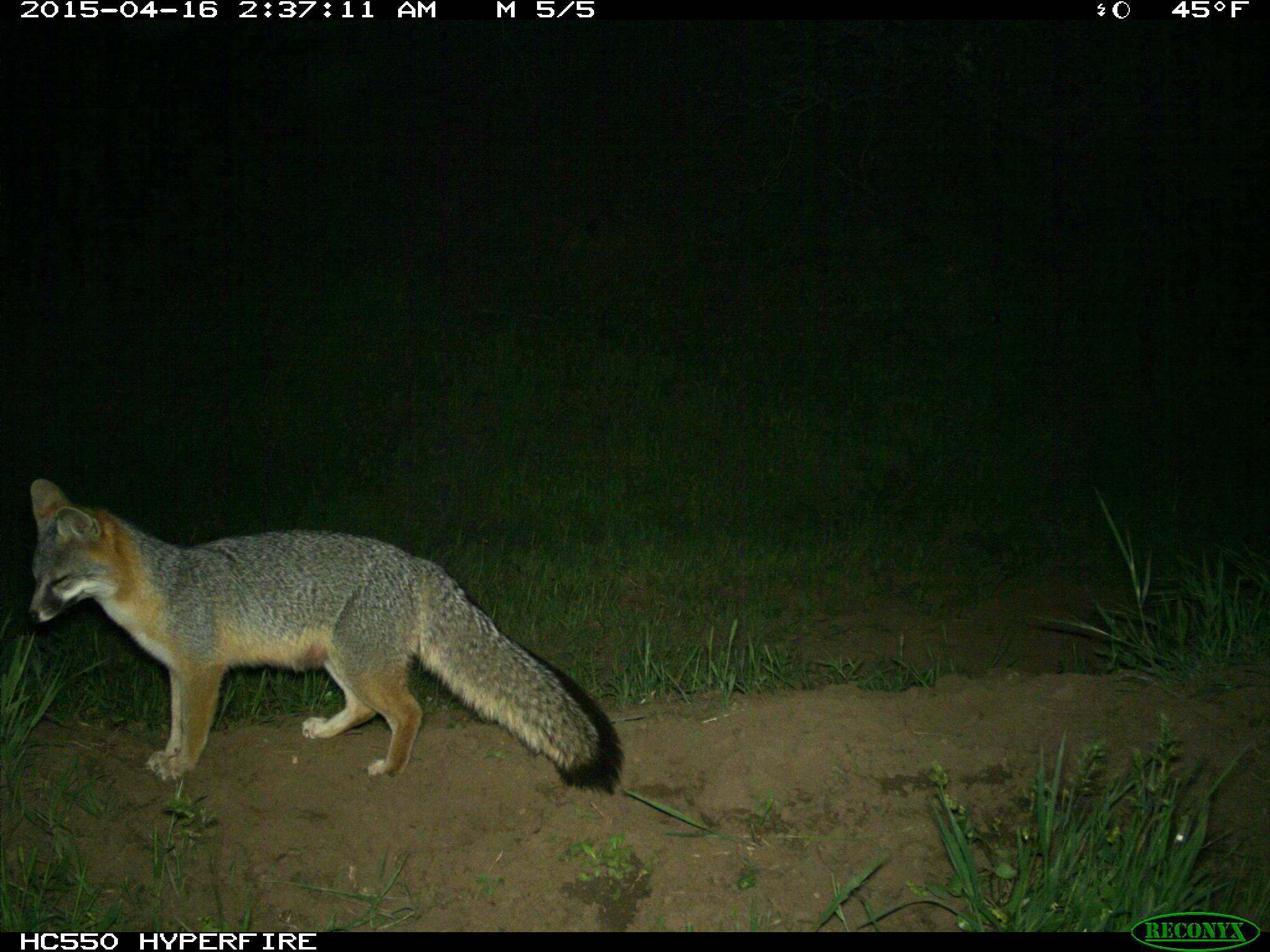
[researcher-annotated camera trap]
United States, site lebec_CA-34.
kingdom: Animalia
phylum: Chordata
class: Mammalia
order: Carnivora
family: Canidae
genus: Urocyon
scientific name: Urocyon cinereoargenteus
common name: gray fox